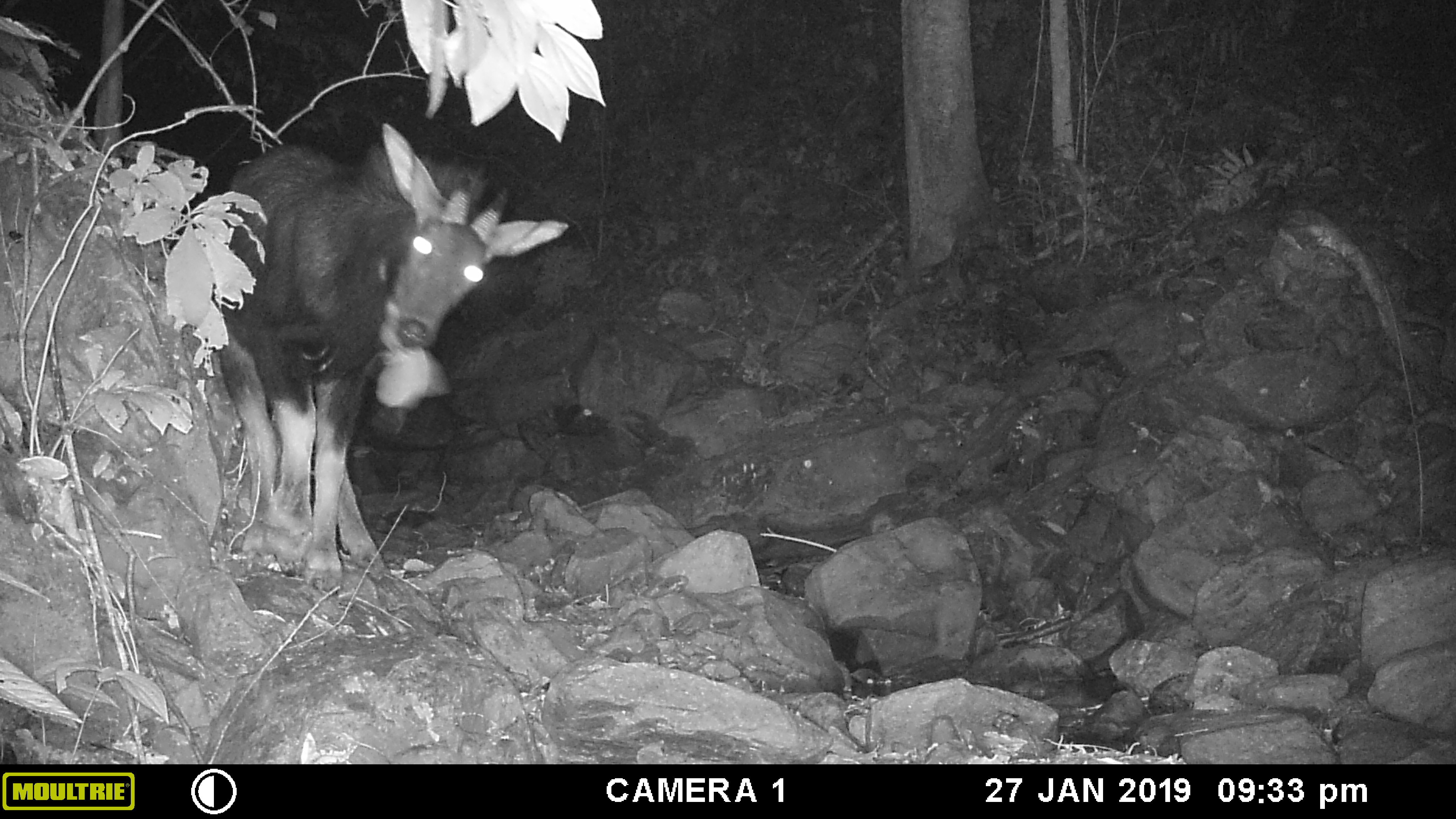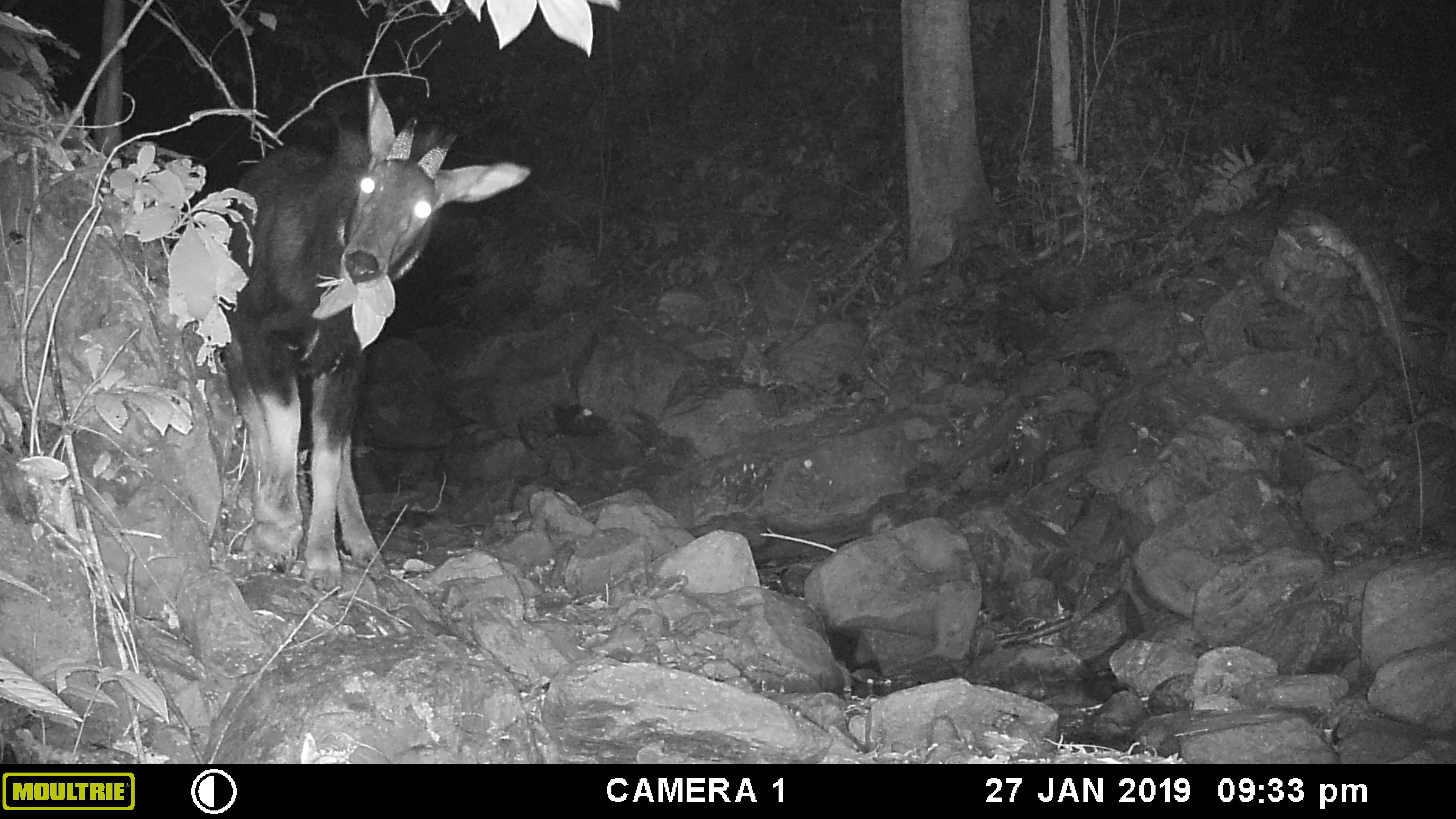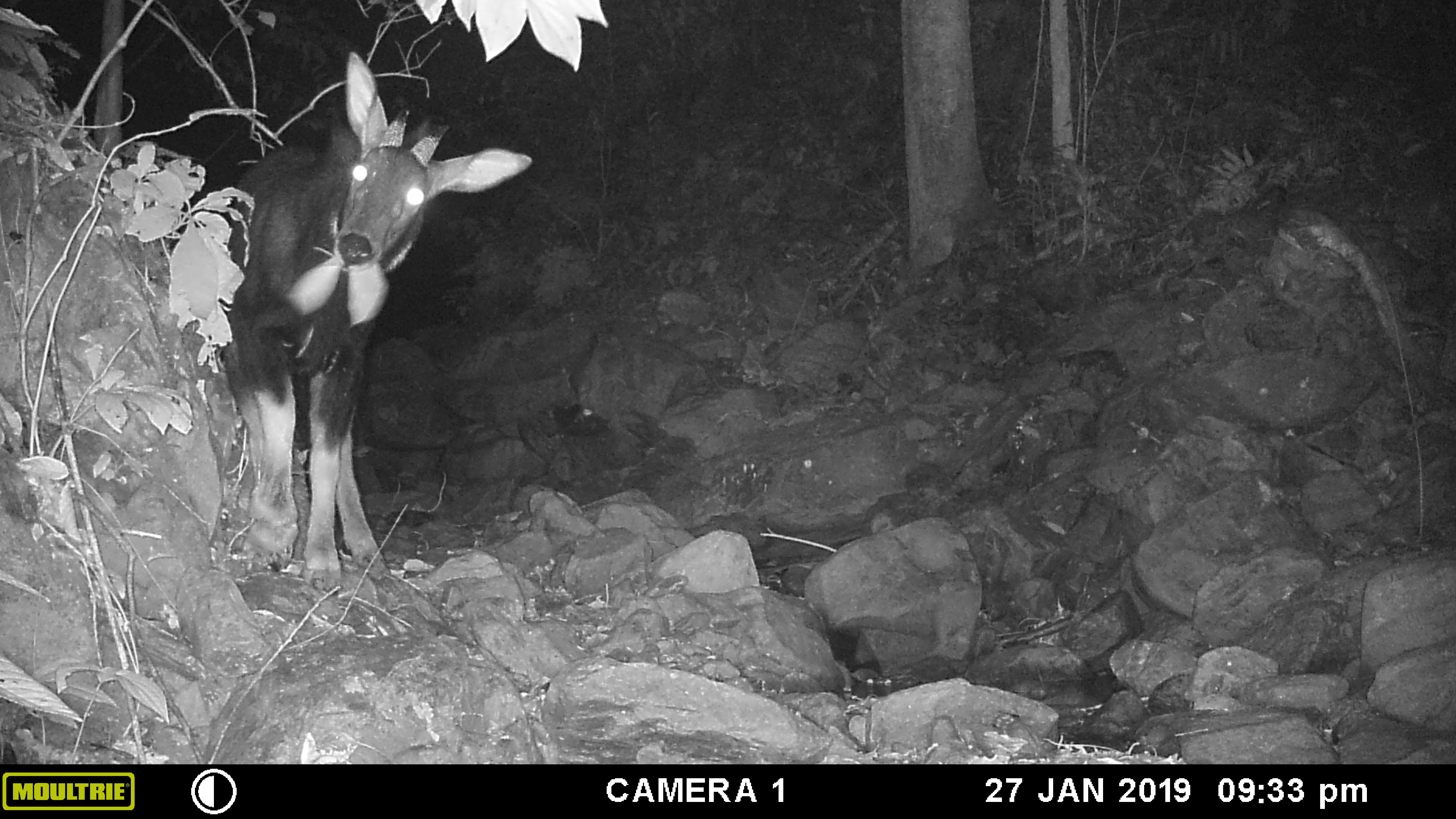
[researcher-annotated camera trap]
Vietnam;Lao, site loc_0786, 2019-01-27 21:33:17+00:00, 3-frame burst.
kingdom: Animalia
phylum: Chordata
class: Mammalia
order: Artiodactyla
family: Bovidae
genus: Capricornis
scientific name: Capricornis sumatraensis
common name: chinese serow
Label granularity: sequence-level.